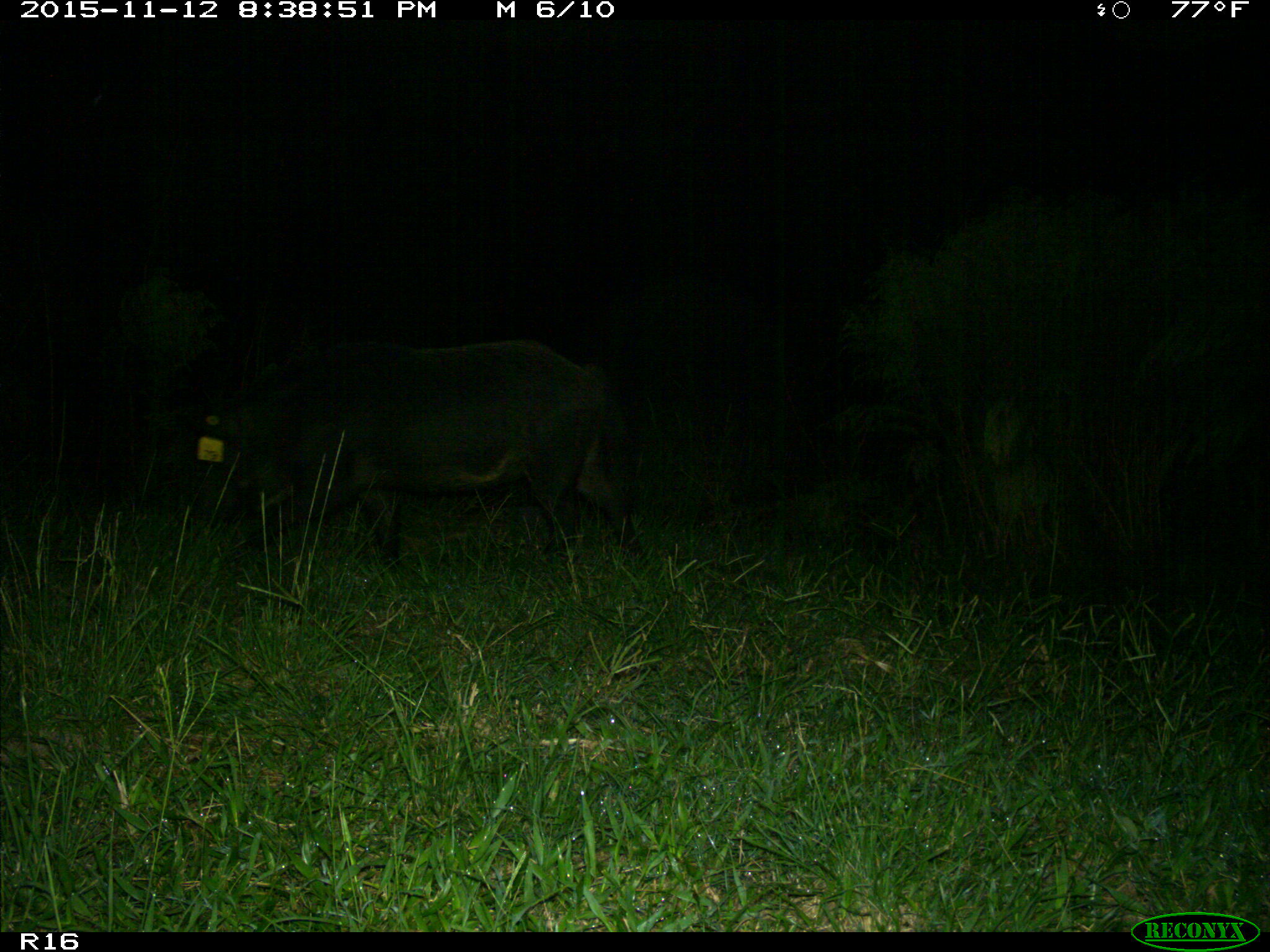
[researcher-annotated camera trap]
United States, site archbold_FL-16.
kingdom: Animalia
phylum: Chordata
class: Mammalia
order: Artiodactyla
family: Suidae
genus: Sus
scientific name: Sus scrofa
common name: wild boar